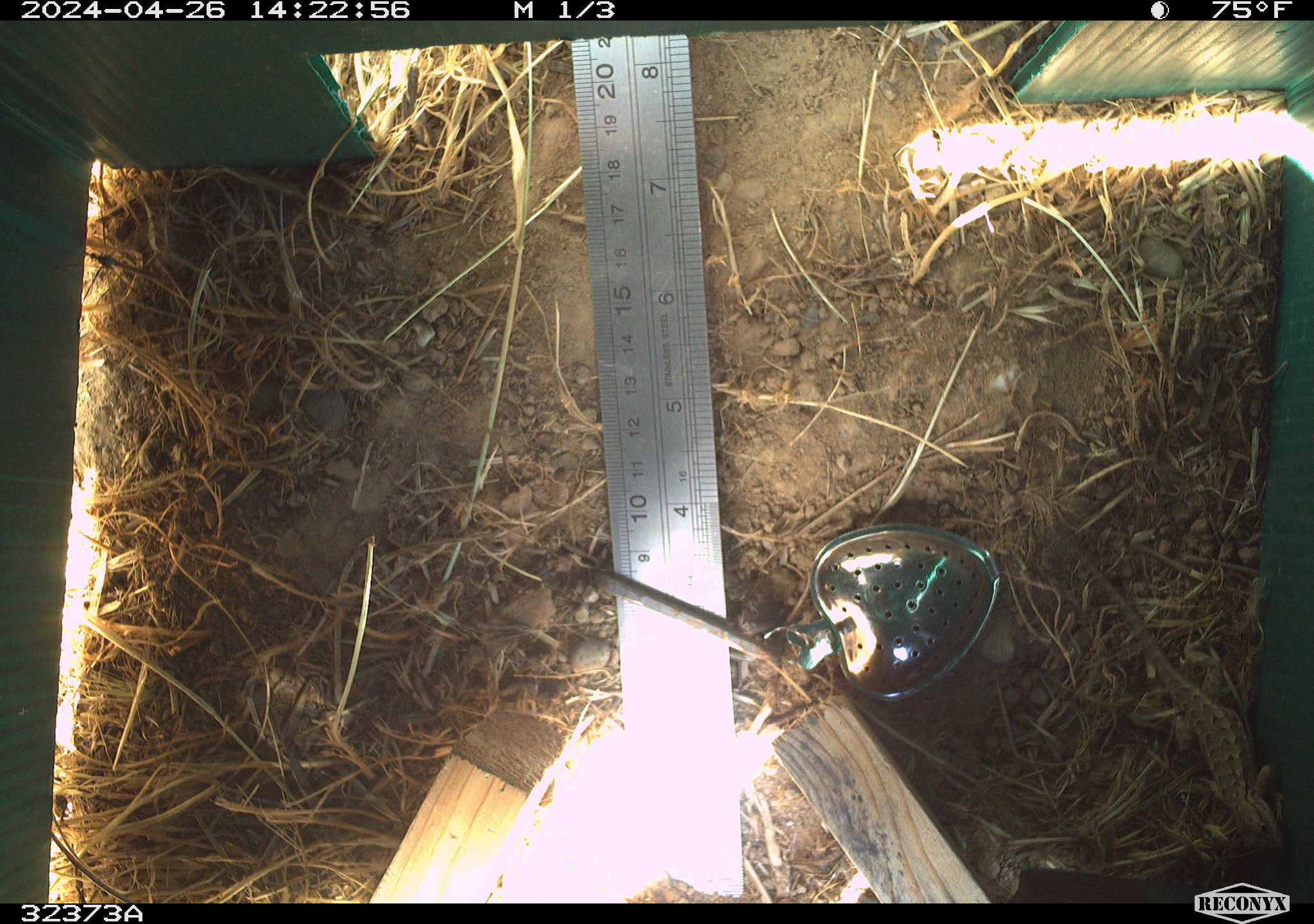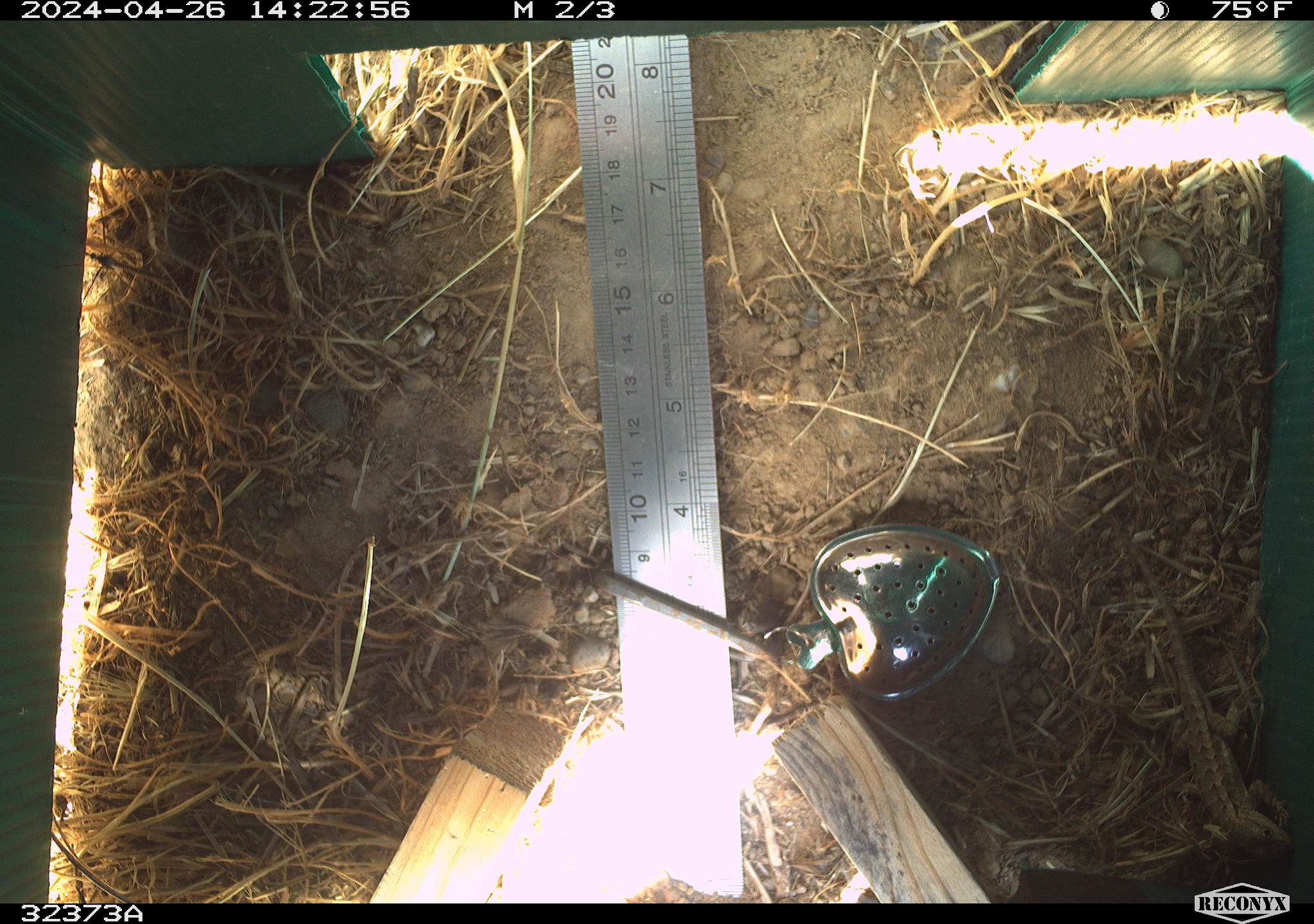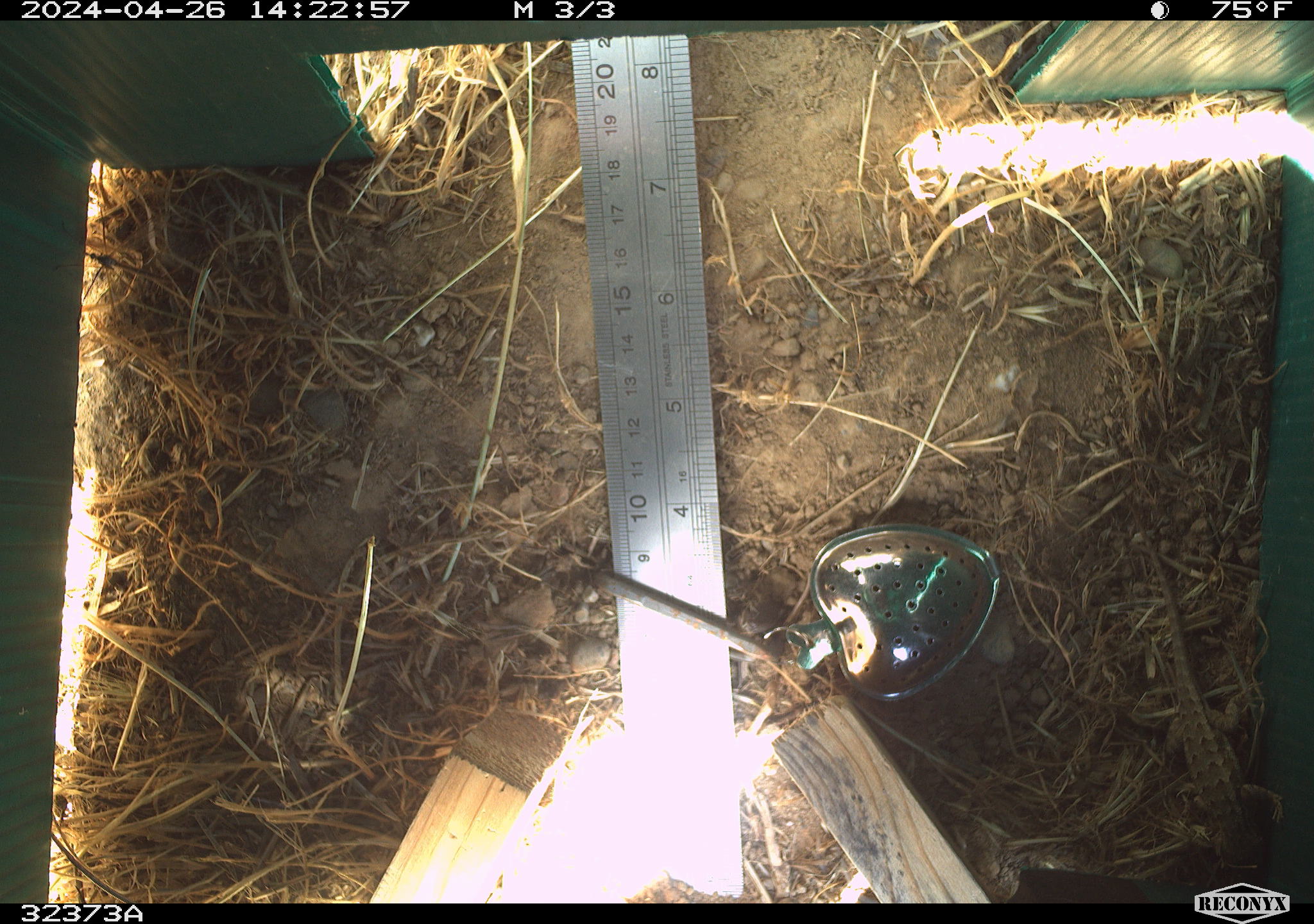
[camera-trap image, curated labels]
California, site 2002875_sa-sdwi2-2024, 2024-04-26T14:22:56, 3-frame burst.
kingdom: Animalia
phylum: Chordata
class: Reptilia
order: Squamata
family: Phrynosomatidae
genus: Sceloporus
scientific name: Sceloporus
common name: spiny lizards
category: sceloporus species